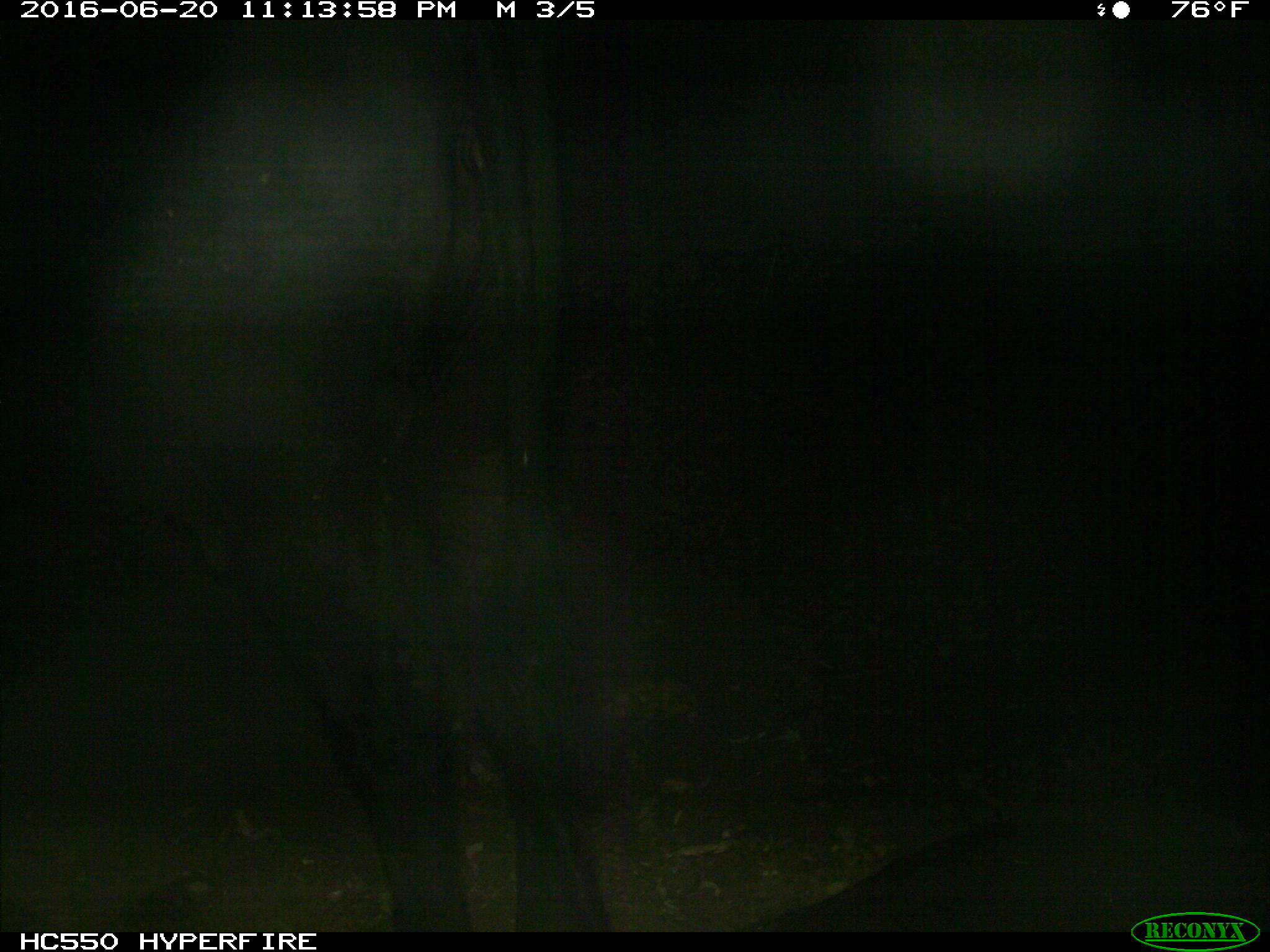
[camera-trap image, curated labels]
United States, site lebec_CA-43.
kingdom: Animalia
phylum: Chordata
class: Mammalia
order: Artiodactyla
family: Bovidae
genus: Bos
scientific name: Bos taurus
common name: domestic cow